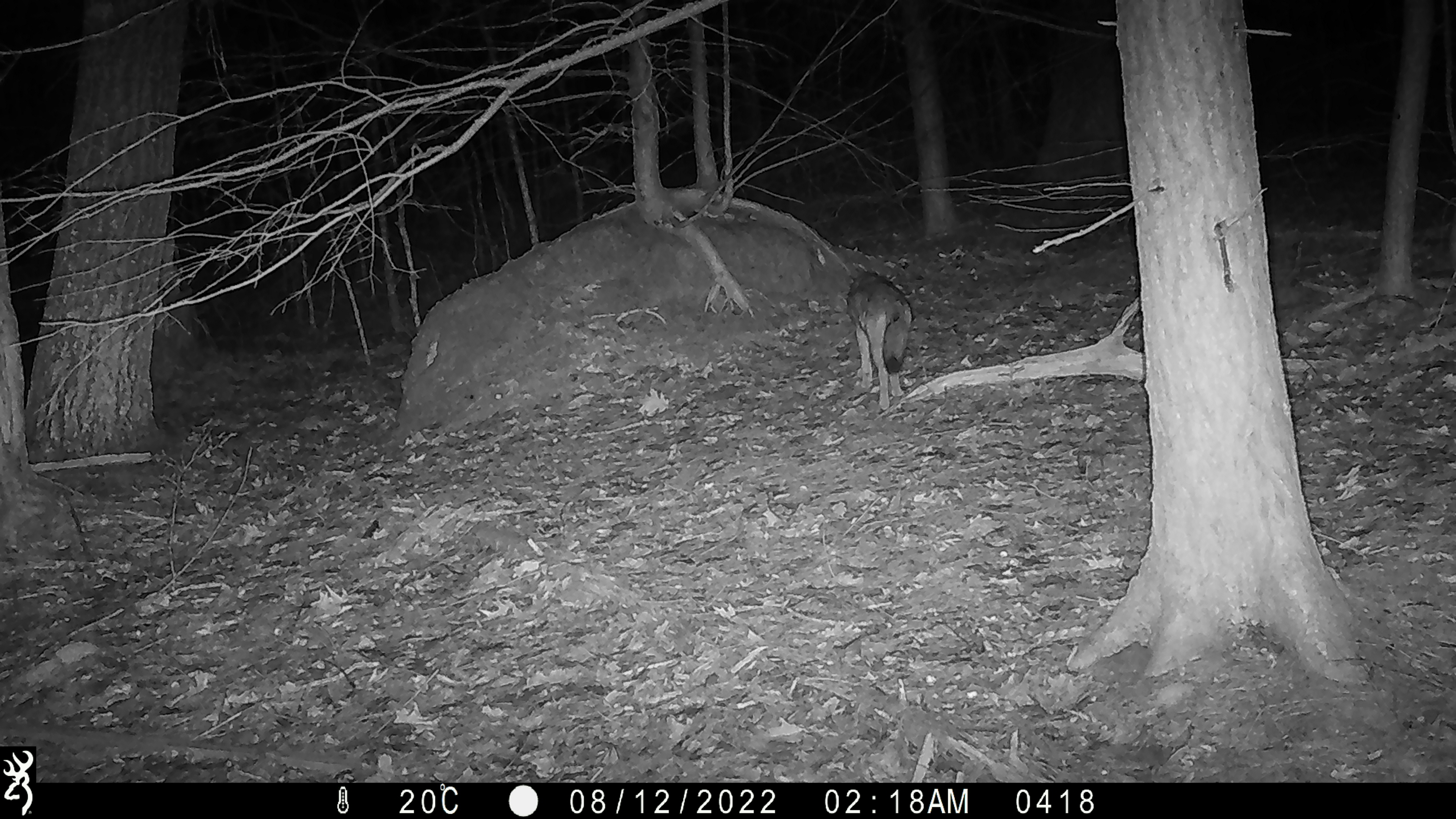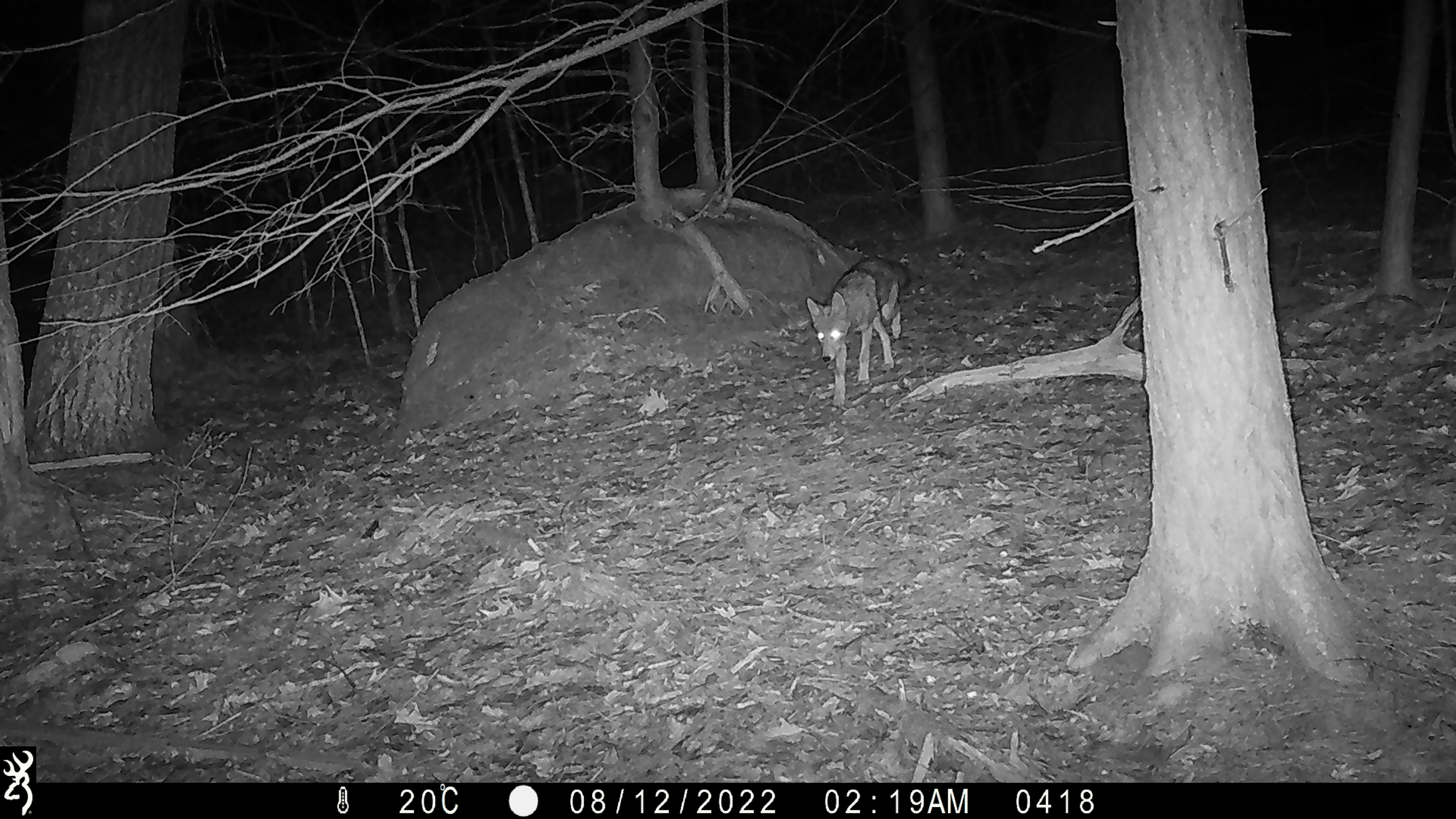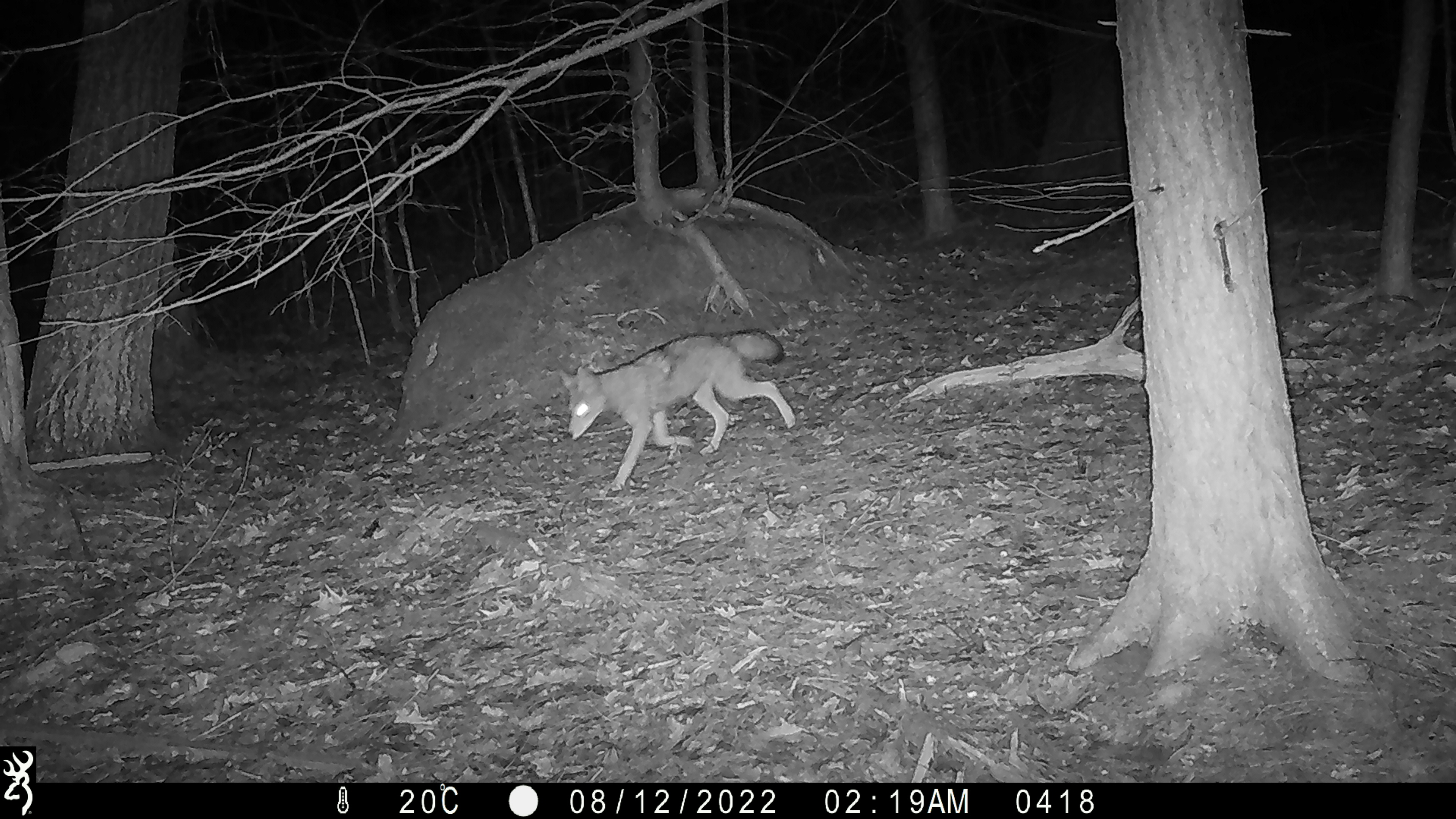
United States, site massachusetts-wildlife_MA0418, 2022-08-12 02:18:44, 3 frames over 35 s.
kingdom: Animalia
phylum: Chordata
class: Mammalia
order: Carnivora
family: Canidae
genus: Canis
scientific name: Canis latrans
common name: coyote